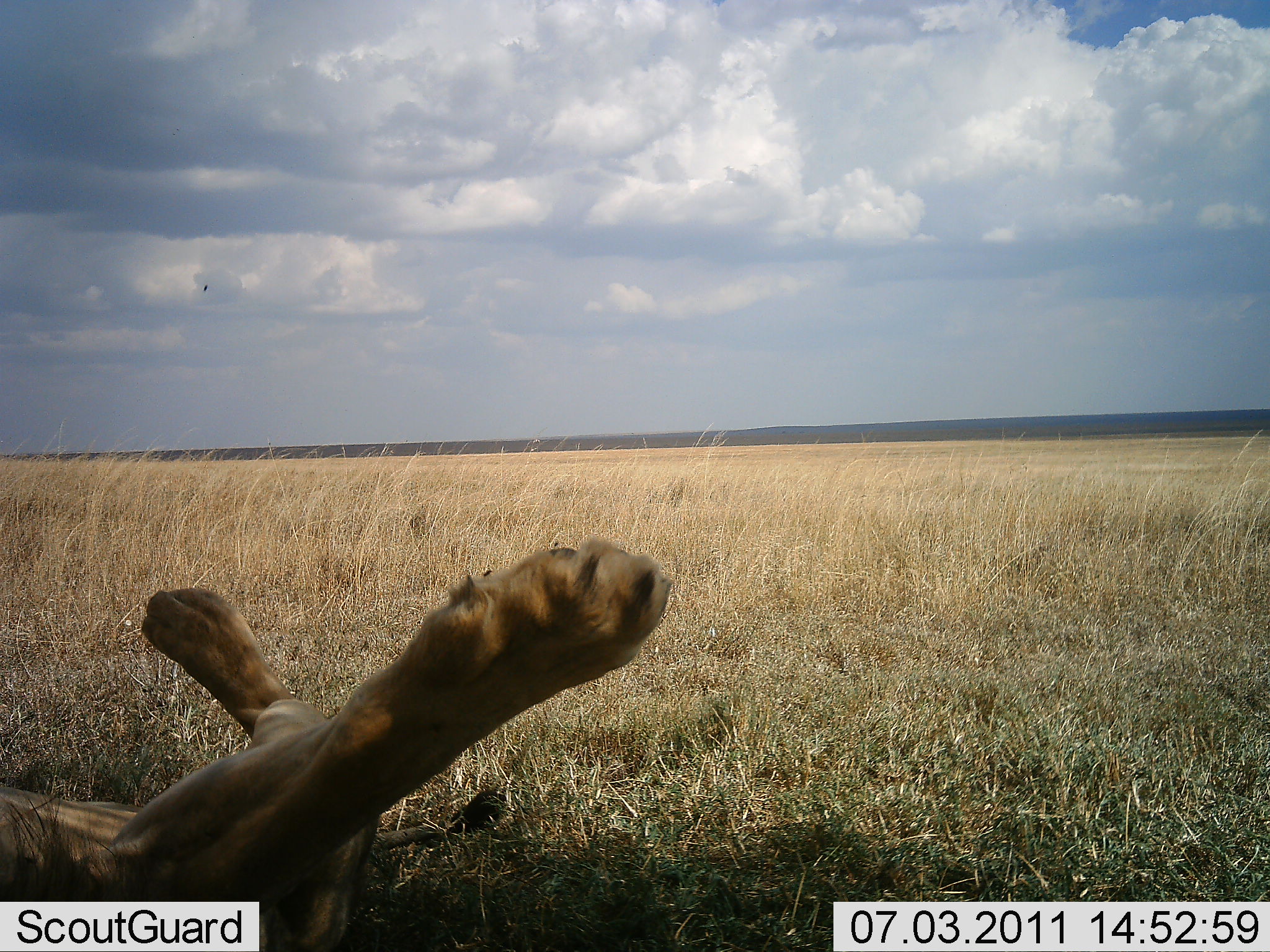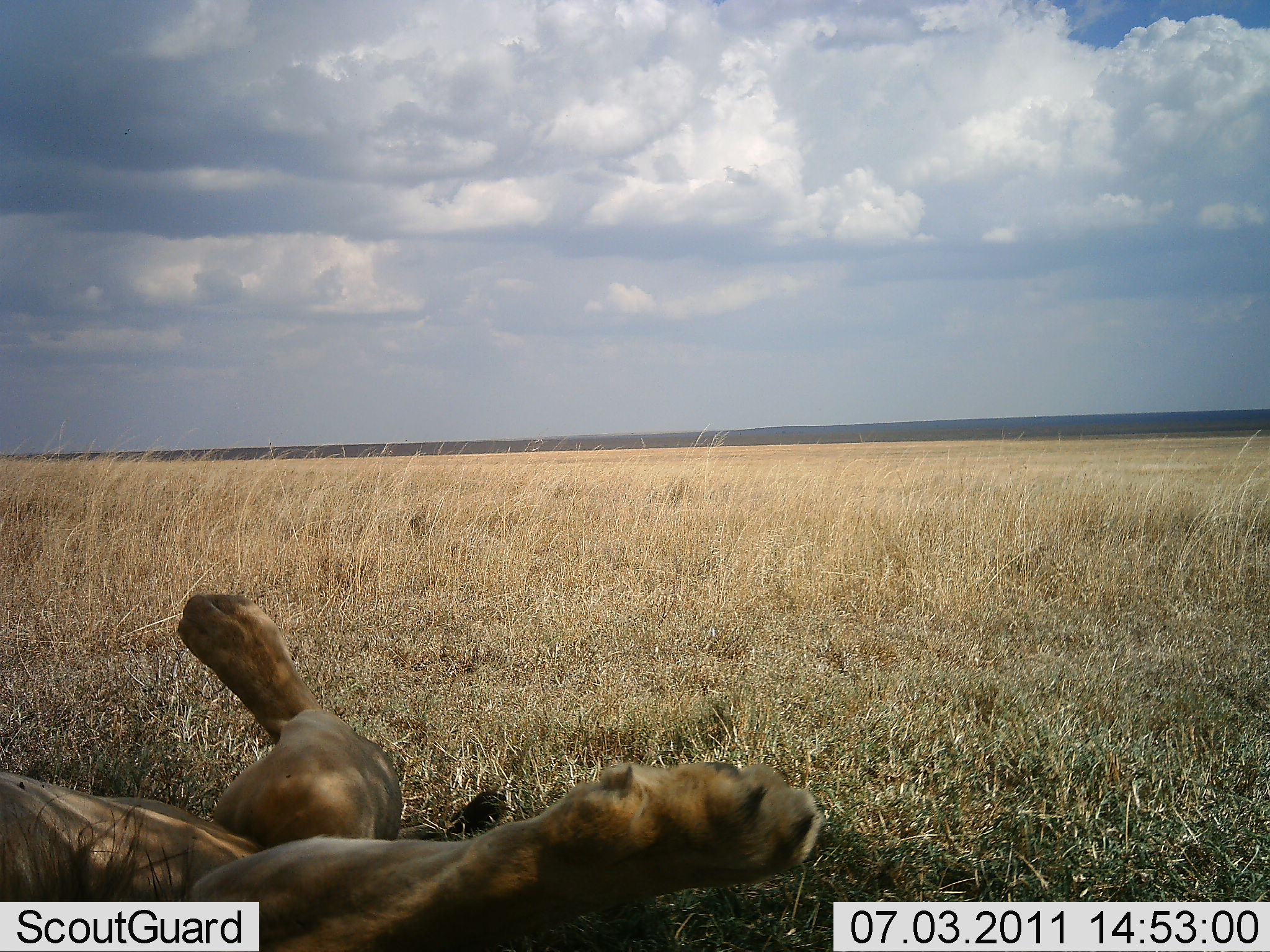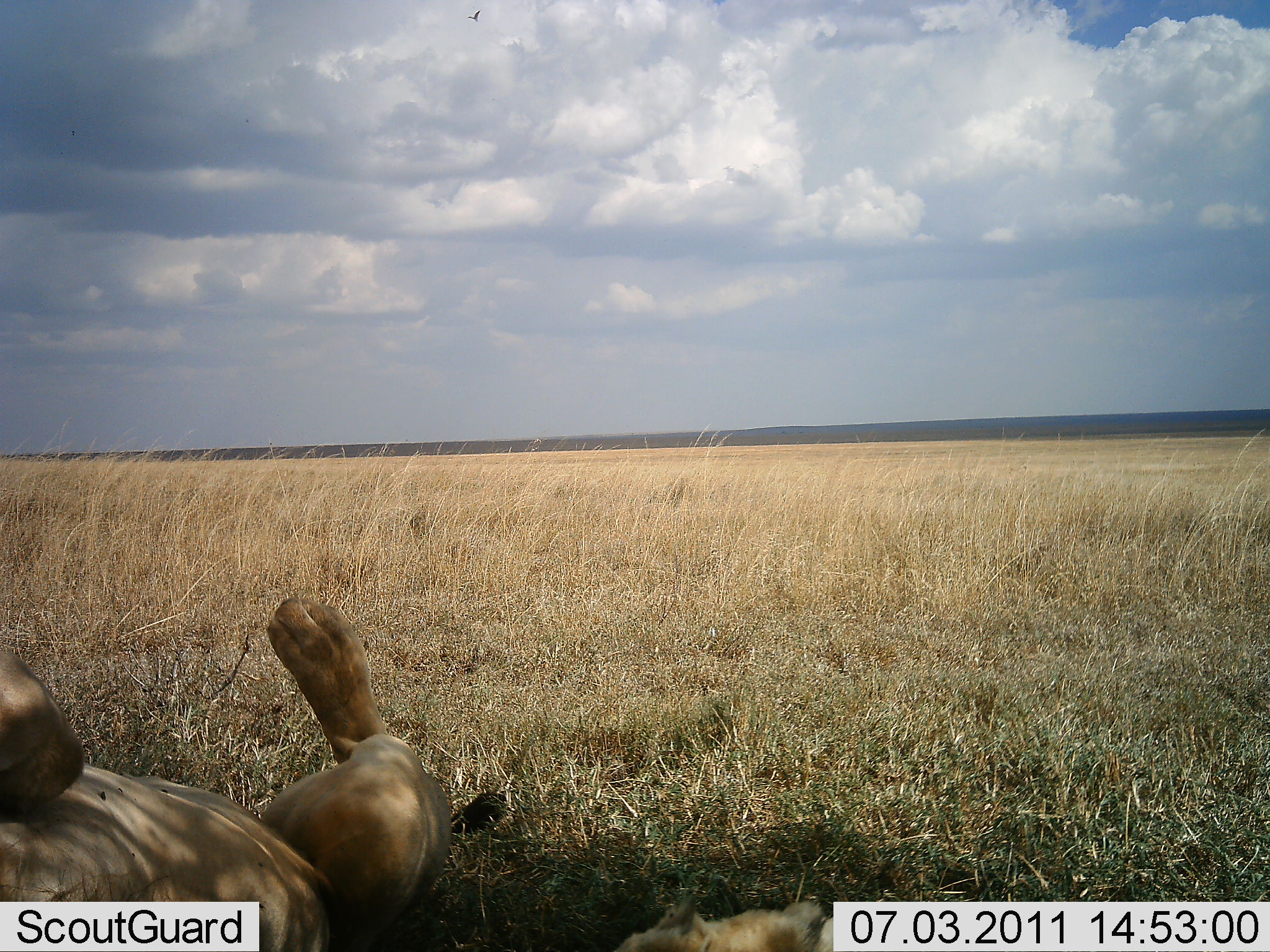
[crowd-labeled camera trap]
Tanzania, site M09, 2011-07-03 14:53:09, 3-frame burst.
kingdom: Animalia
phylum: Chordata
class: Mammalia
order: Carnivora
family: Felidae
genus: Panthera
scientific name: Panthera leo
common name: lion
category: lionfemale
Lionfemale (lion) (Panthera leo), count 1. Behavior (volunteer vote fractions): standing 0%, resting 90%, moving 0%, interacting 10%. Young present (vote fraction): 0%. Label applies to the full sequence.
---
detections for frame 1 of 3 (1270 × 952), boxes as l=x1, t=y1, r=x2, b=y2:
animal: l=0, t=536, r=675, b=877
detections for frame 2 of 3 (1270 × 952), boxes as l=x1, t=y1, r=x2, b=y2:
animal: l=0, t=593, r=822, b=952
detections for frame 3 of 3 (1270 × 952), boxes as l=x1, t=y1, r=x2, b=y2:
animal: l=266, t=597, r=365, b=654